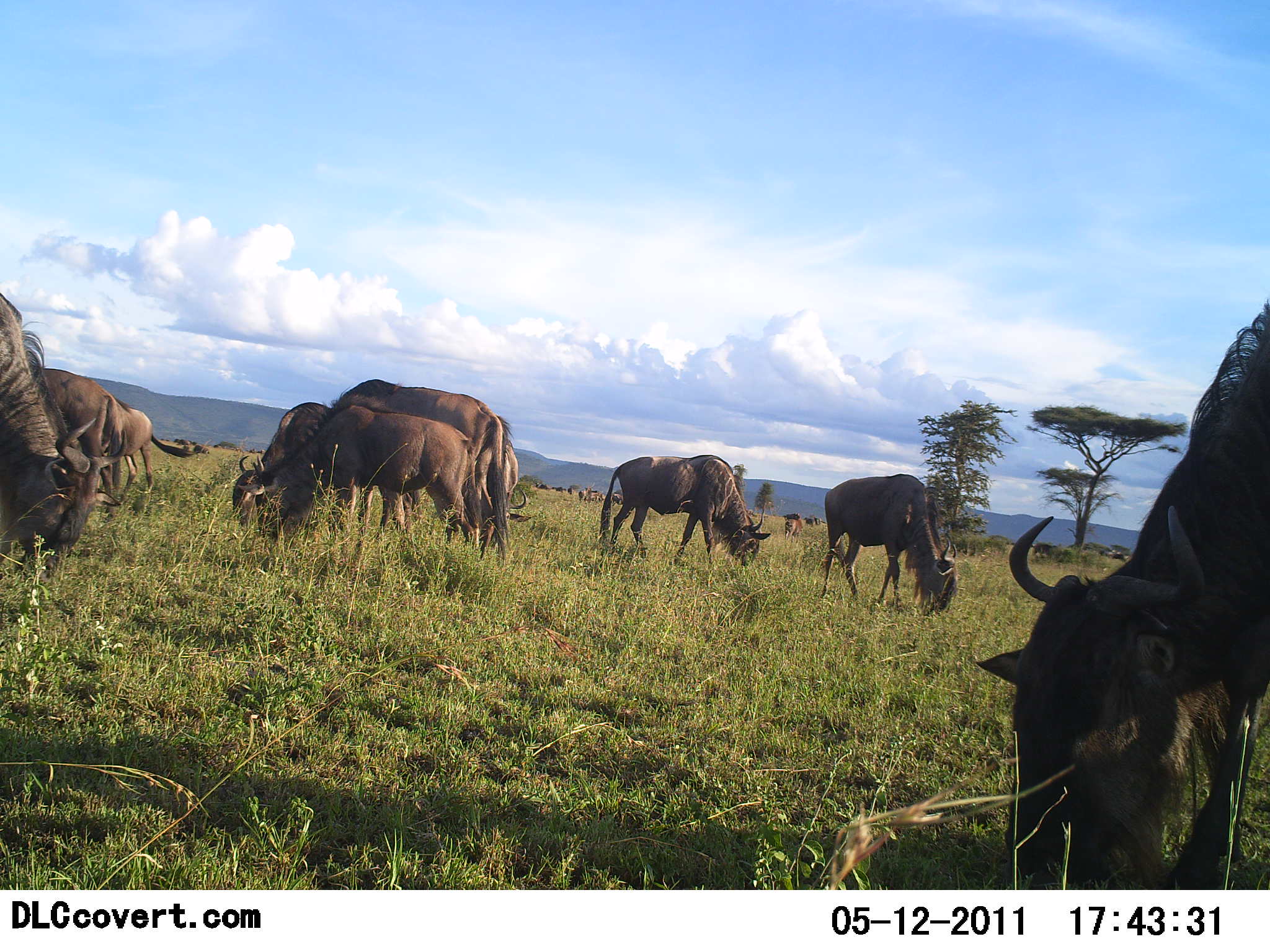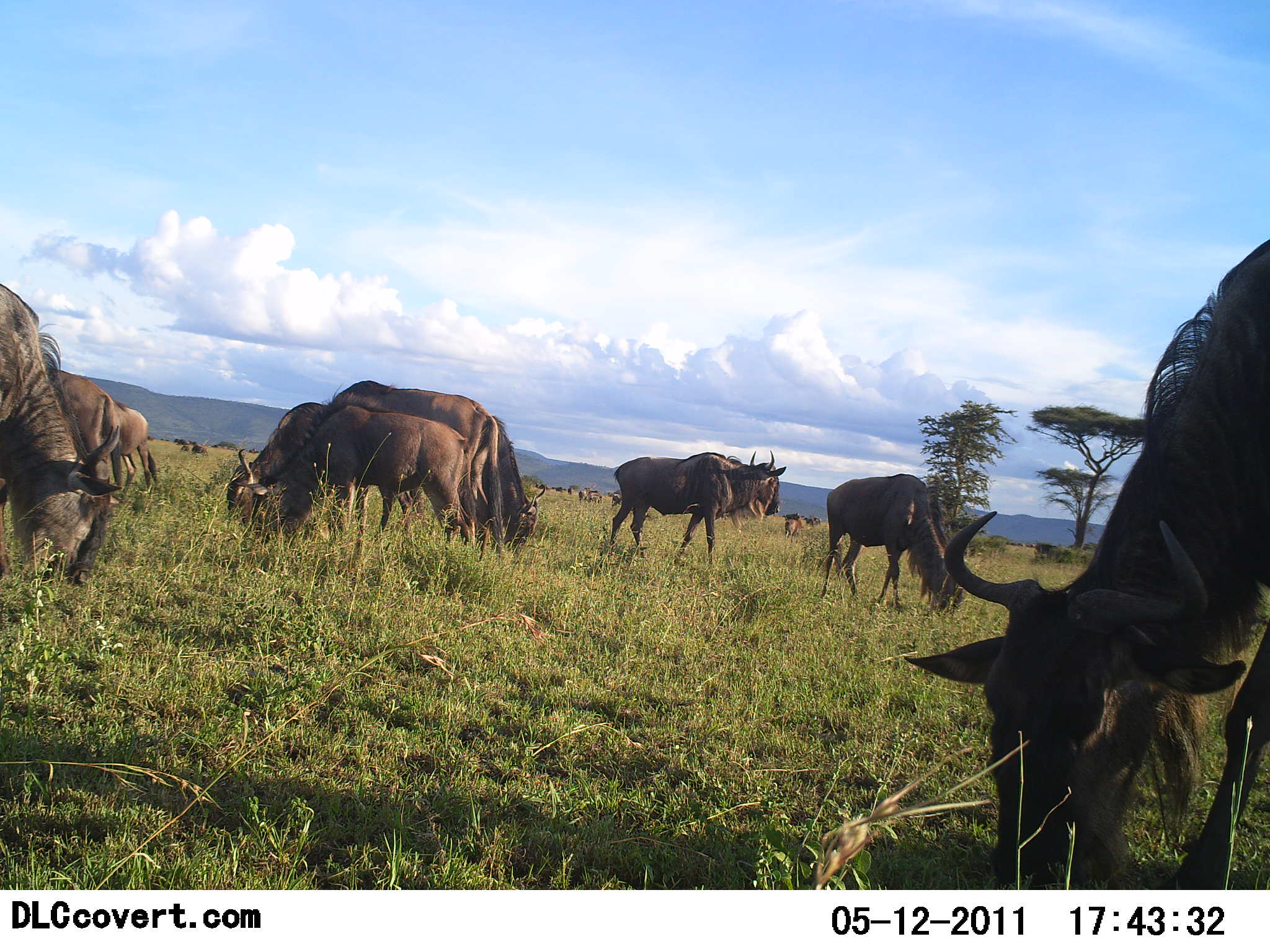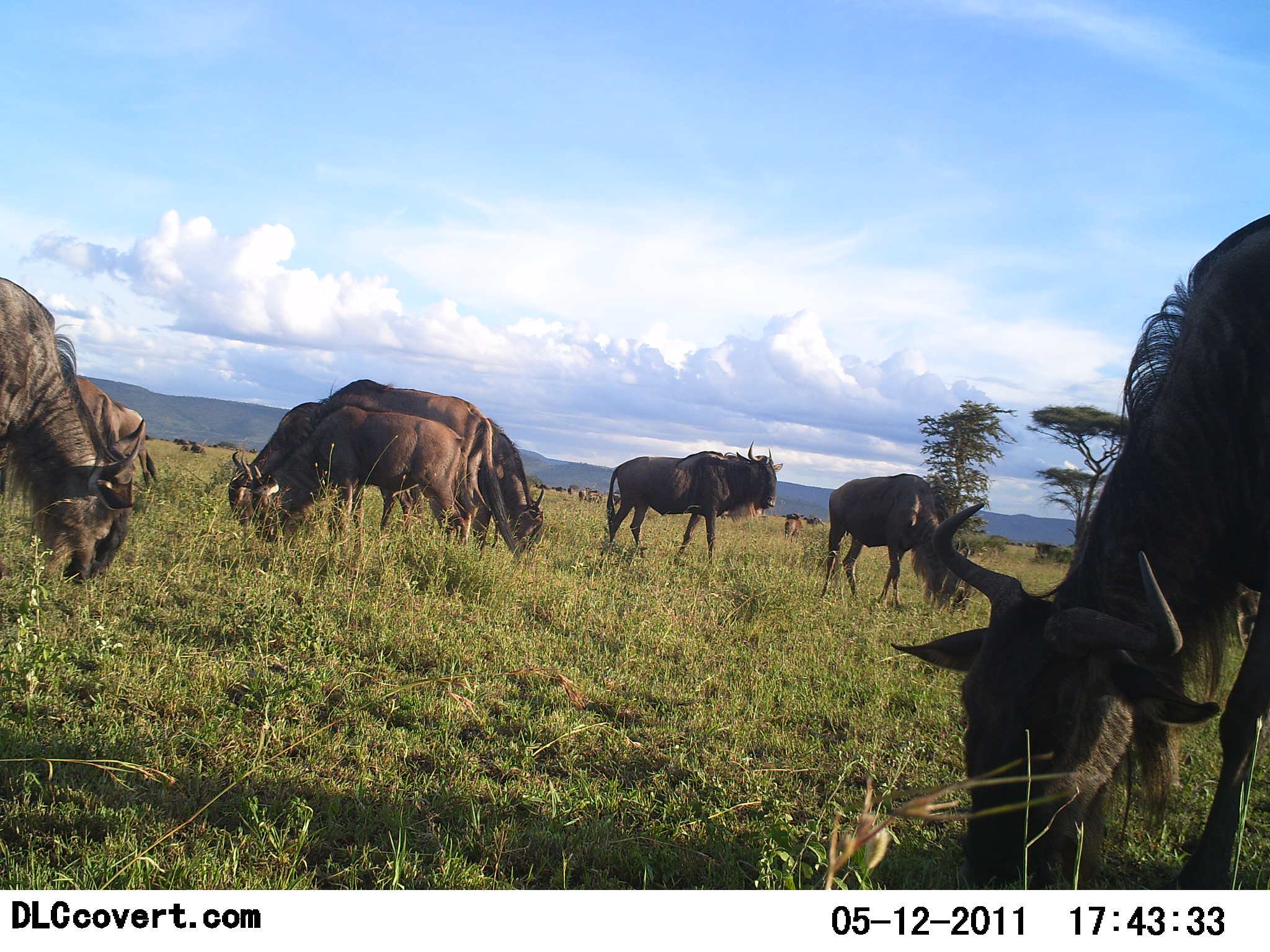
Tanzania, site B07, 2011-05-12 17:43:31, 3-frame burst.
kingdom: Animalia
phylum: Chordata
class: Mammalia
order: Artiodactyla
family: Bovidae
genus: Connochaetes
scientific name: Connochaetes taurinus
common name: blue wildebeest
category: wildebeest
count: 11-50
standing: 42%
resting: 0%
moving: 25%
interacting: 8%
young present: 0%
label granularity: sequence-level